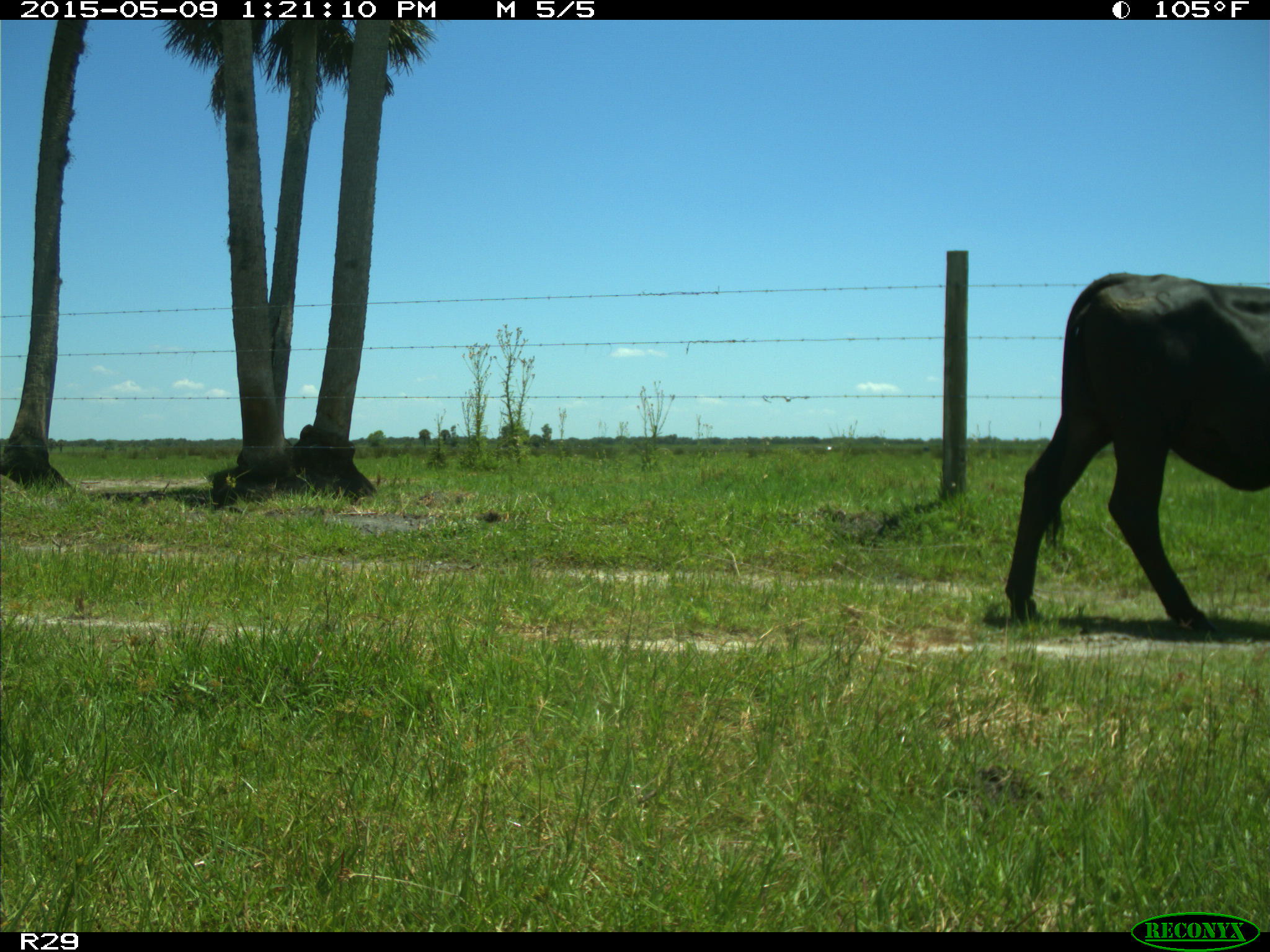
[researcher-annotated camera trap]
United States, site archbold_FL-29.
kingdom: Animalia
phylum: Chordata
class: Mammalia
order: Artiodactyla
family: Bovidae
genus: Bos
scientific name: Bos taurus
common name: domestic cow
Bos taurus (domestic cow).